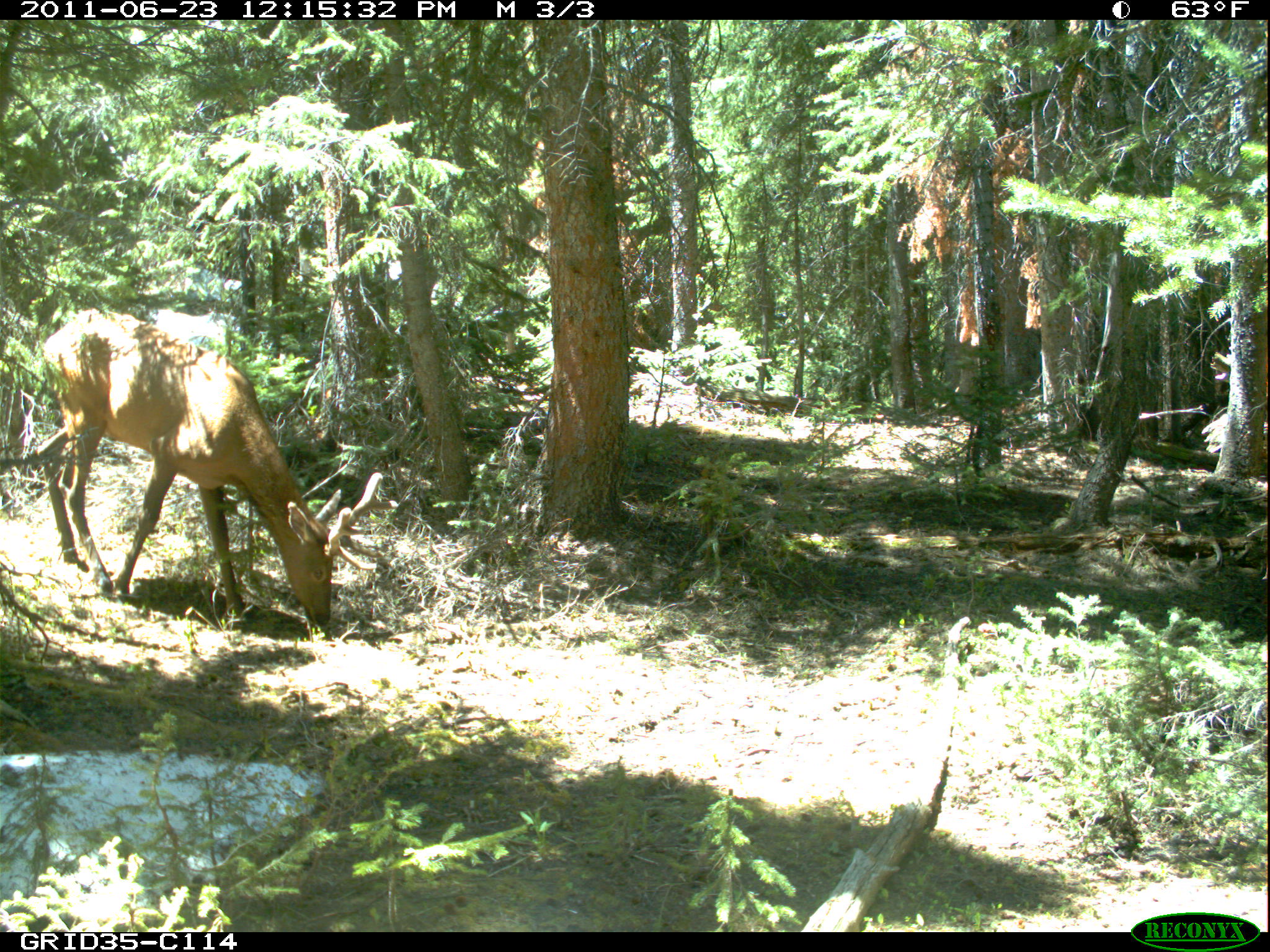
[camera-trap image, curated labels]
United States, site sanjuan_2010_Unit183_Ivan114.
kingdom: Animalia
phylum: Chordata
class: Mammalia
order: Artiodactyla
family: Cervidae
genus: Cervus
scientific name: Cervus elaphus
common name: red deer